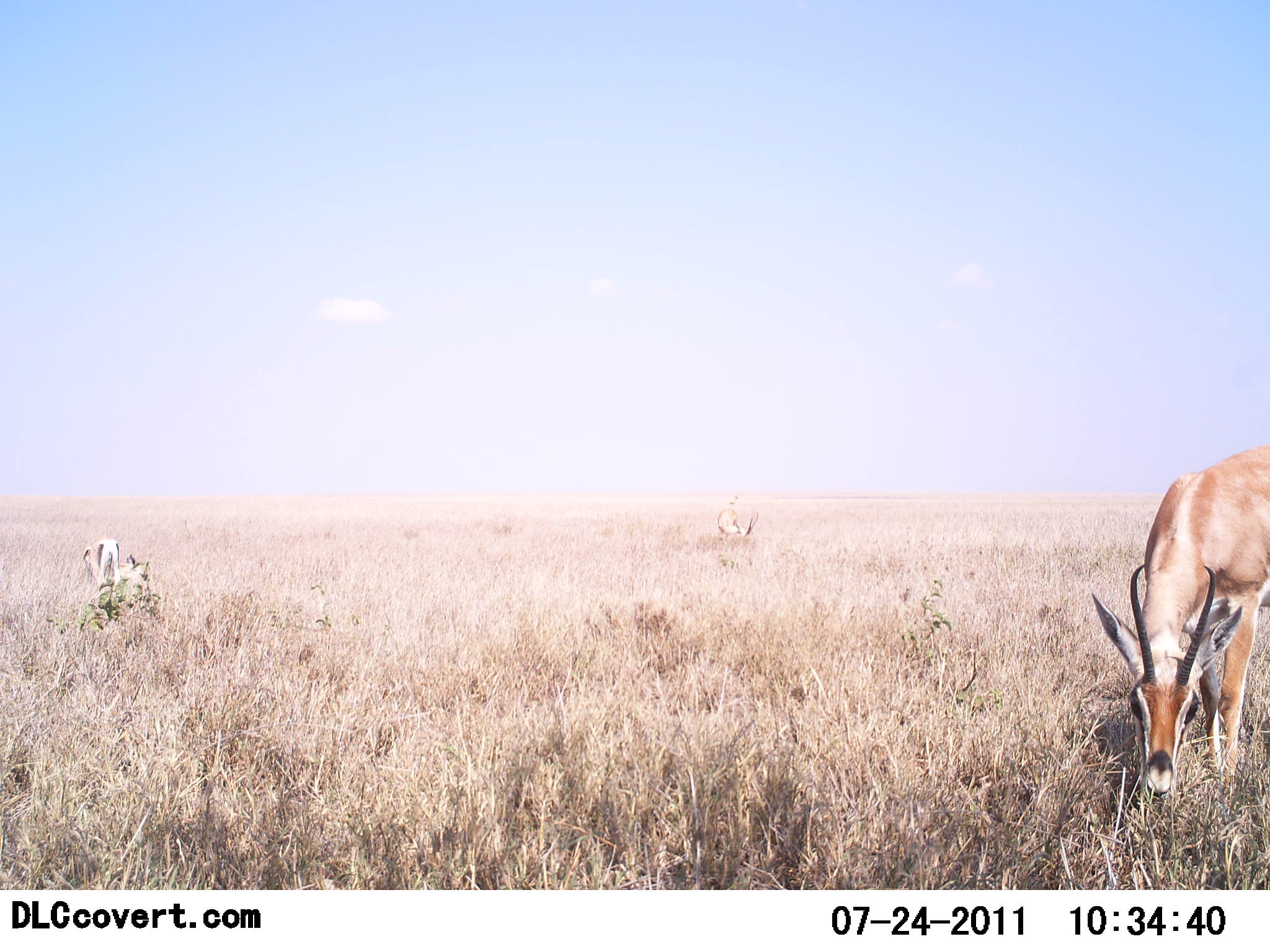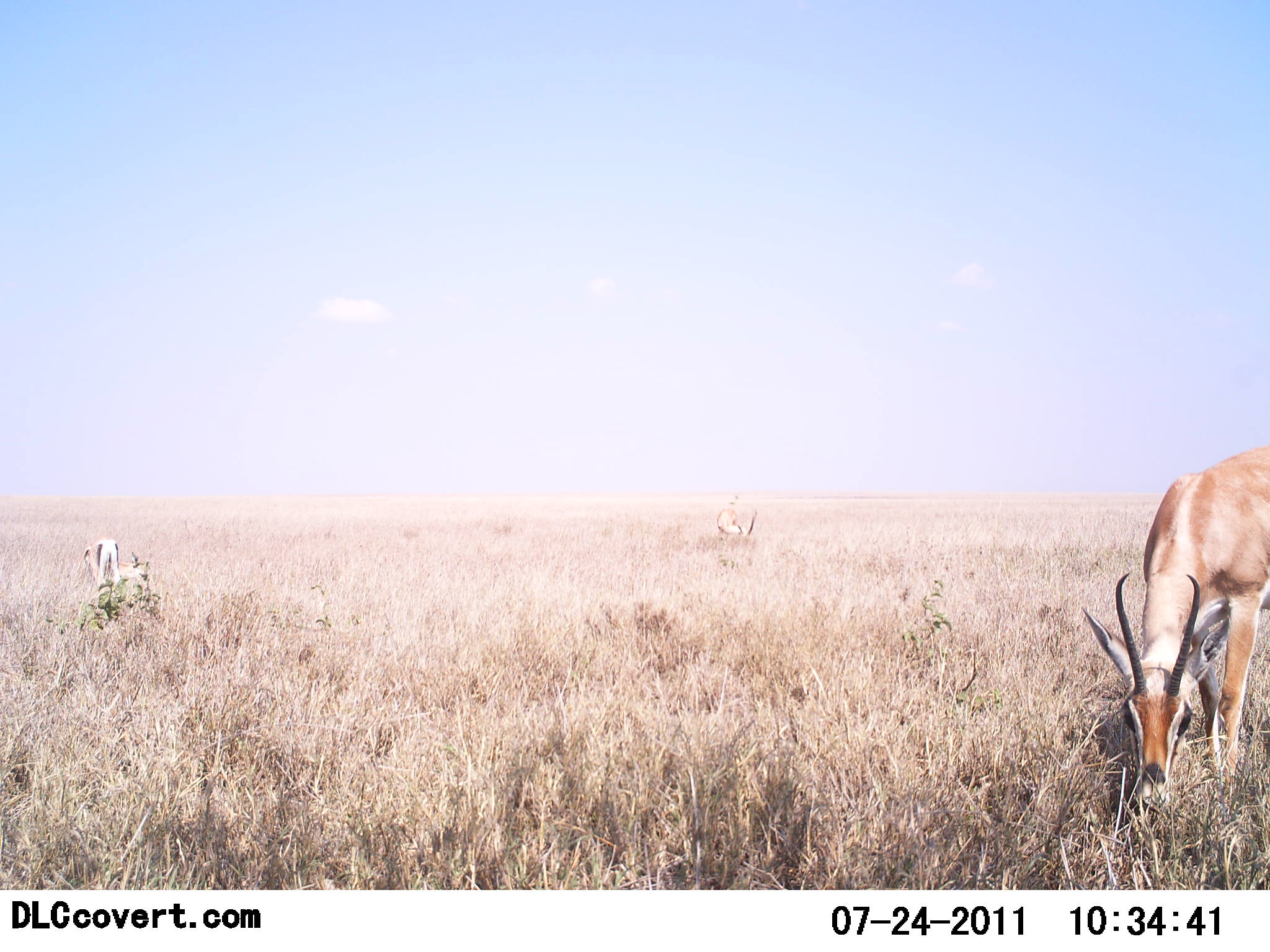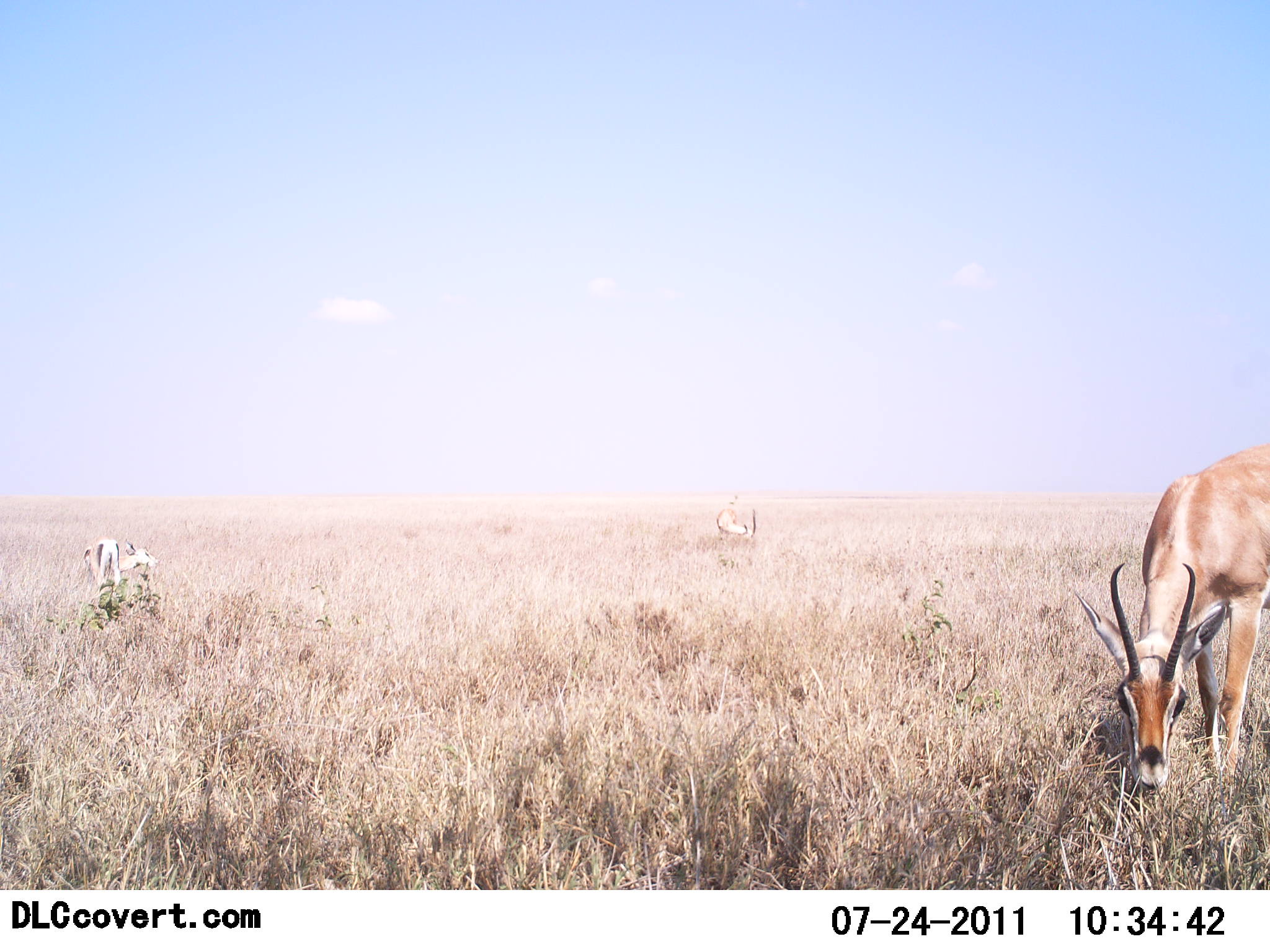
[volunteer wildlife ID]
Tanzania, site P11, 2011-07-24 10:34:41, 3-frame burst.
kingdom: Animalia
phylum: Chordata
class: Mammalia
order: Artiodactyla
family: Bovidae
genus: Nanger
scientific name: Nanger granti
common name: grant's gazelle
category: gazellegrants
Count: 3.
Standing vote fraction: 8%.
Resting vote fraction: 0%.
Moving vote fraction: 8%.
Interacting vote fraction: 8%.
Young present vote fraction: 0%.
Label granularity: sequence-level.